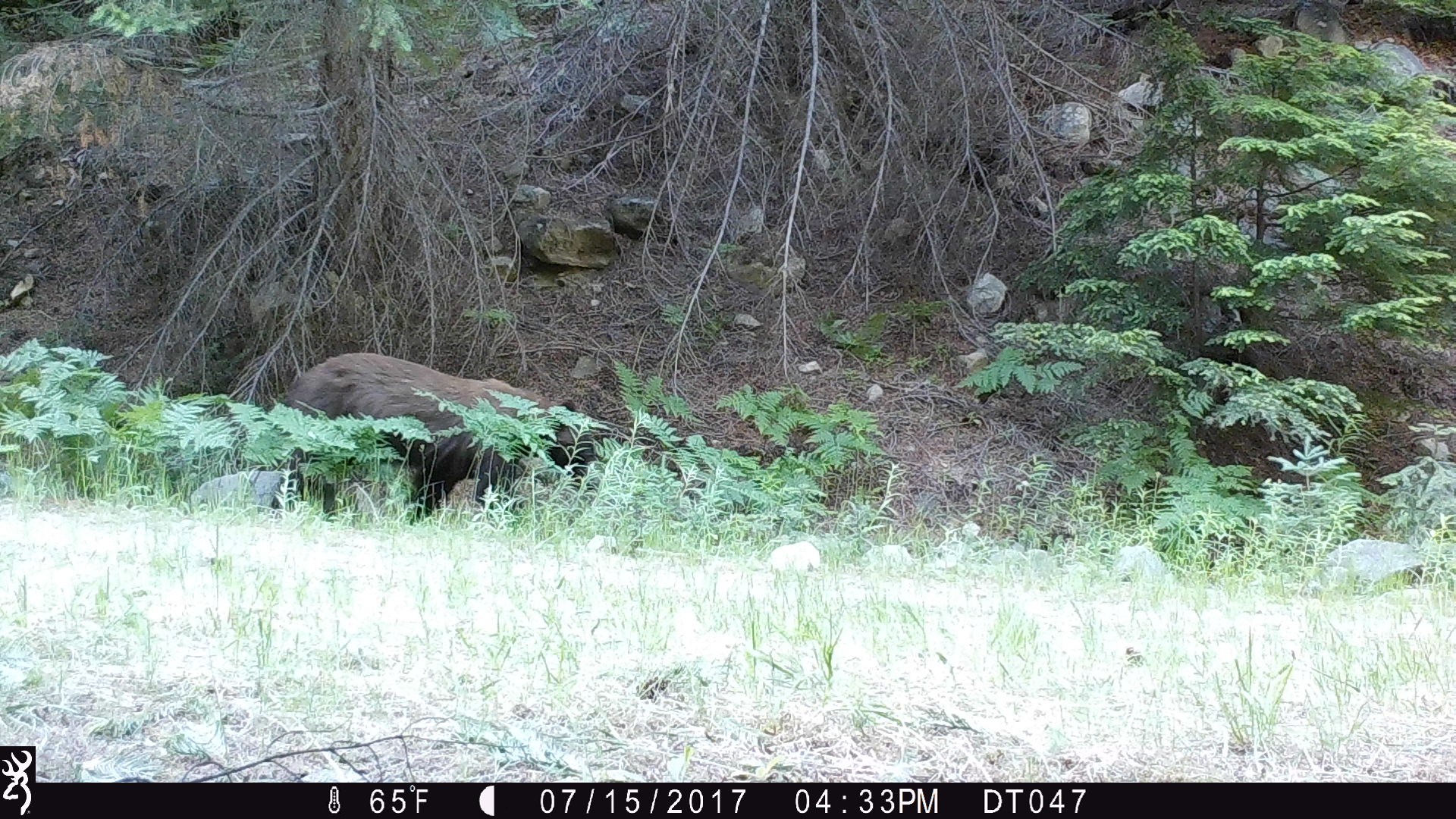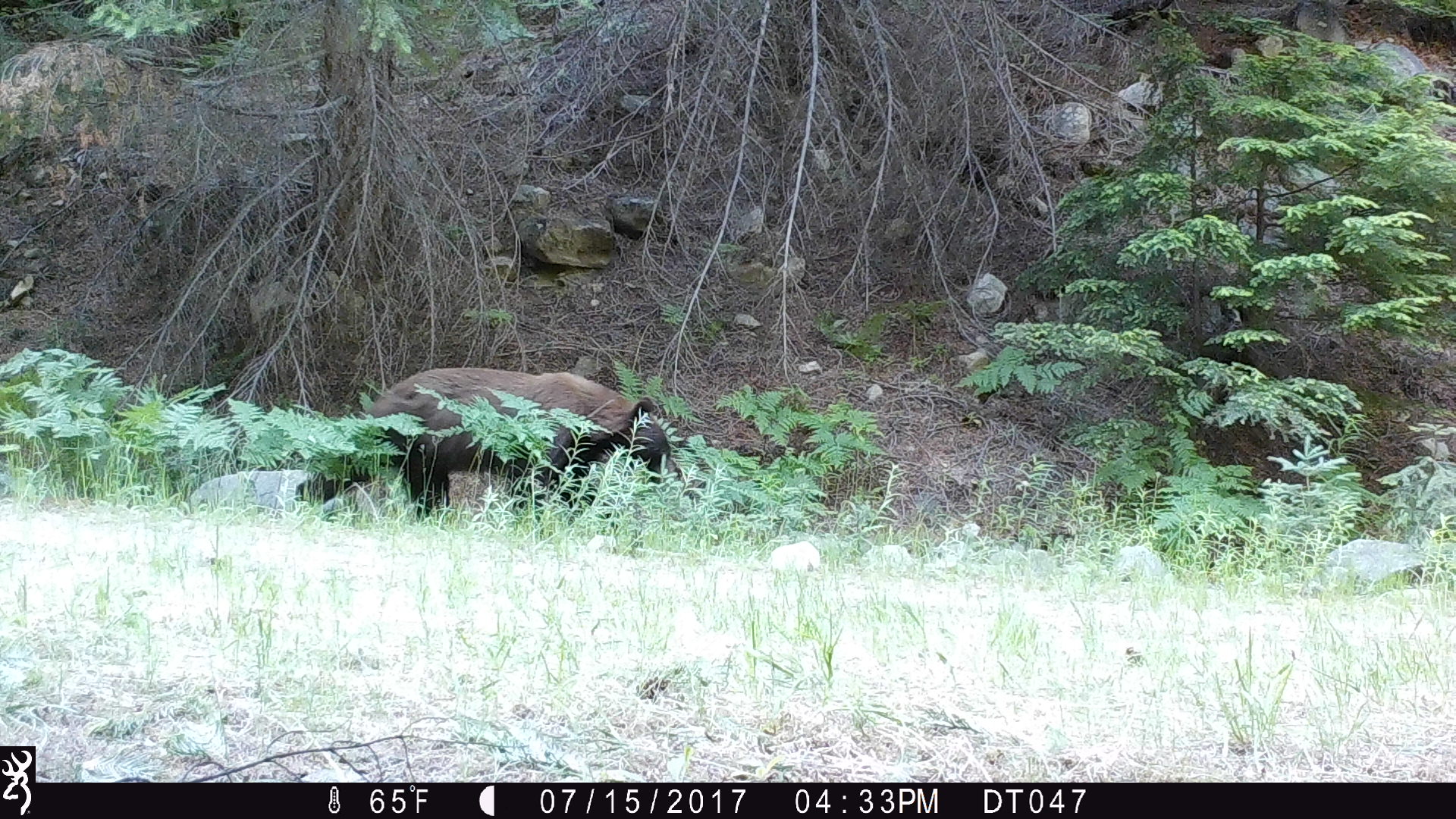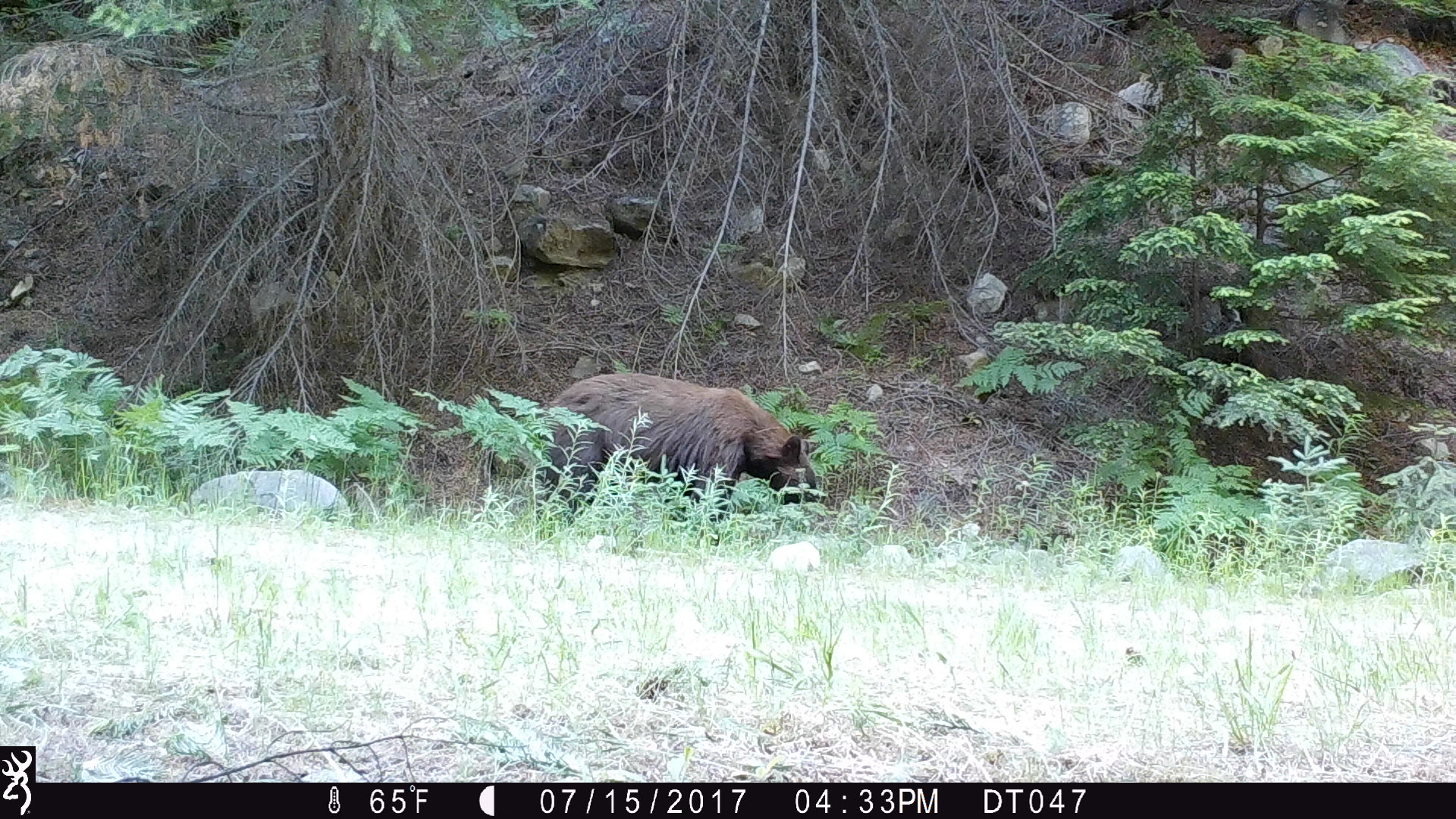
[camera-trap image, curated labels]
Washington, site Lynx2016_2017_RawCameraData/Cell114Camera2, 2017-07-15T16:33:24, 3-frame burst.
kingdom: Animalia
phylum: Chordata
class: Mammalia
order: Carnivora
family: Ursidae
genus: Ursus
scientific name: Ursus americanus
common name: american black bear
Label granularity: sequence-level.